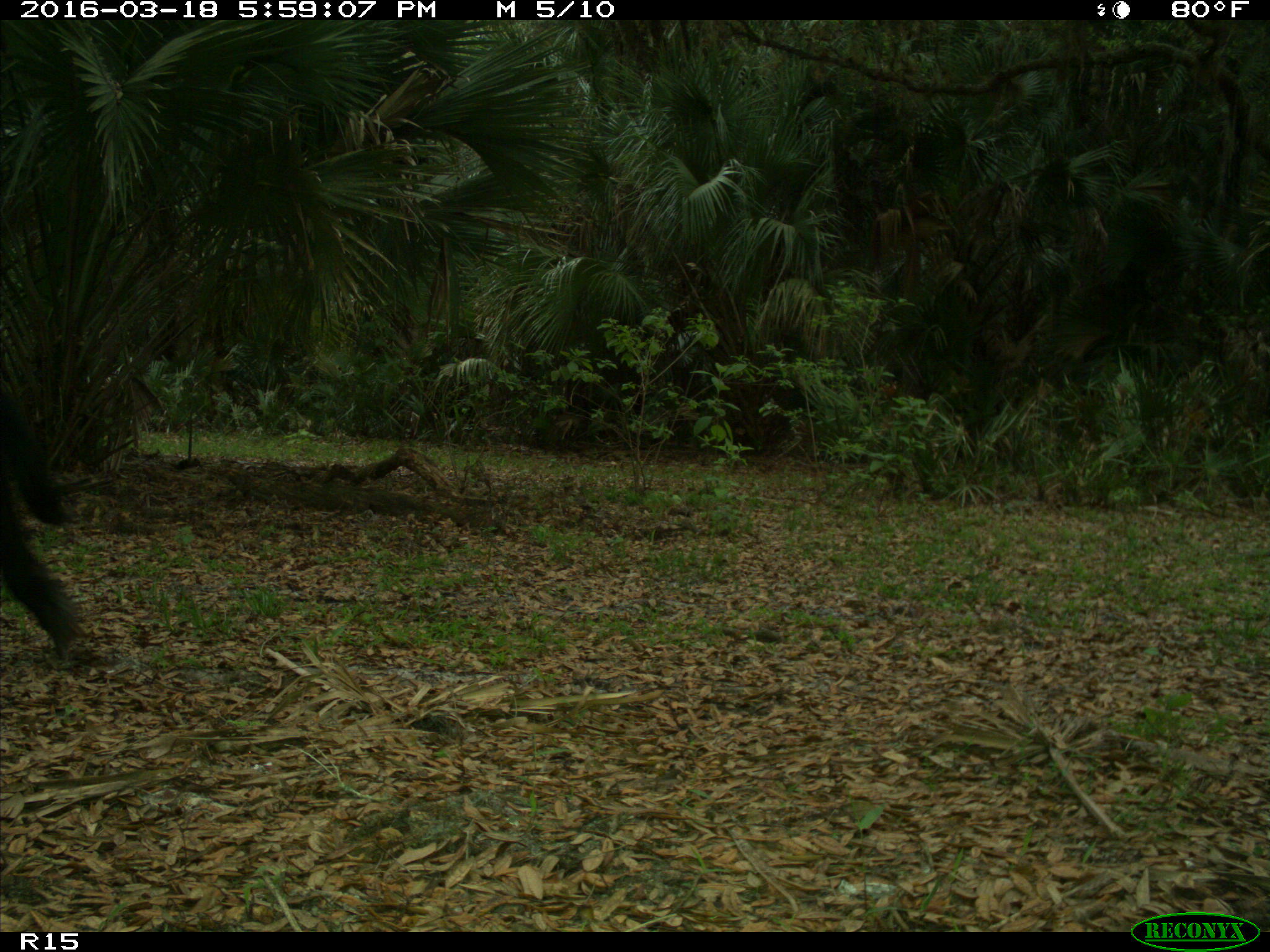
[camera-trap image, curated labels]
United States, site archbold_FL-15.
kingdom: Animalia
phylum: Chordata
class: Mammalia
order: Artiodactyla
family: Bovidae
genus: Bos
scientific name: Bos taurus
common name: domestic cow